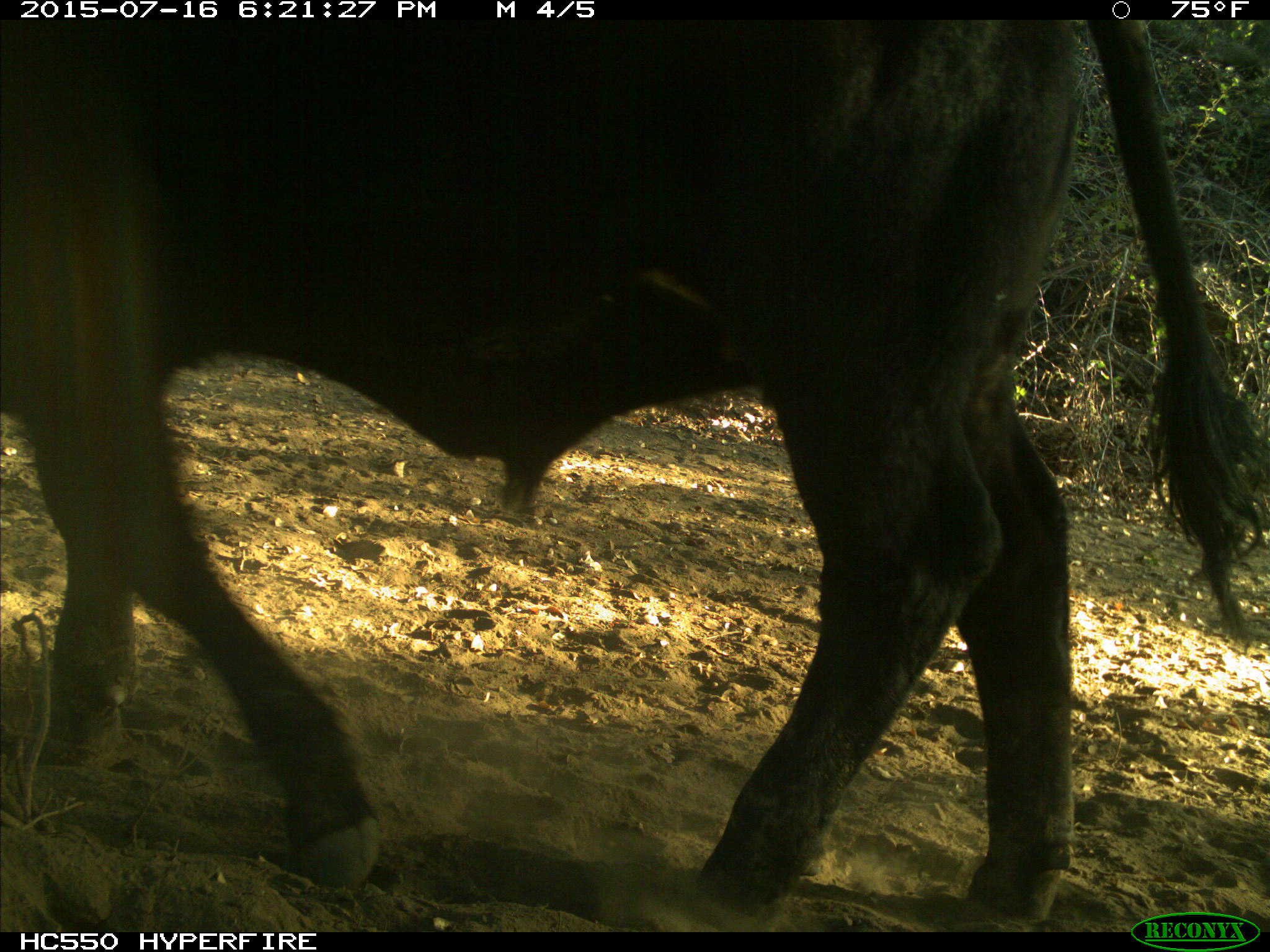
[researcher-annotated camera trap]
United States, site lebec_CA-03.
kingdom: Animalia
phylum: Chordata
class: Mammalia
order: Artiodactyla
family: Bovidae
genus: Bos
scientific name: Bos taurus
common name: domestic cow